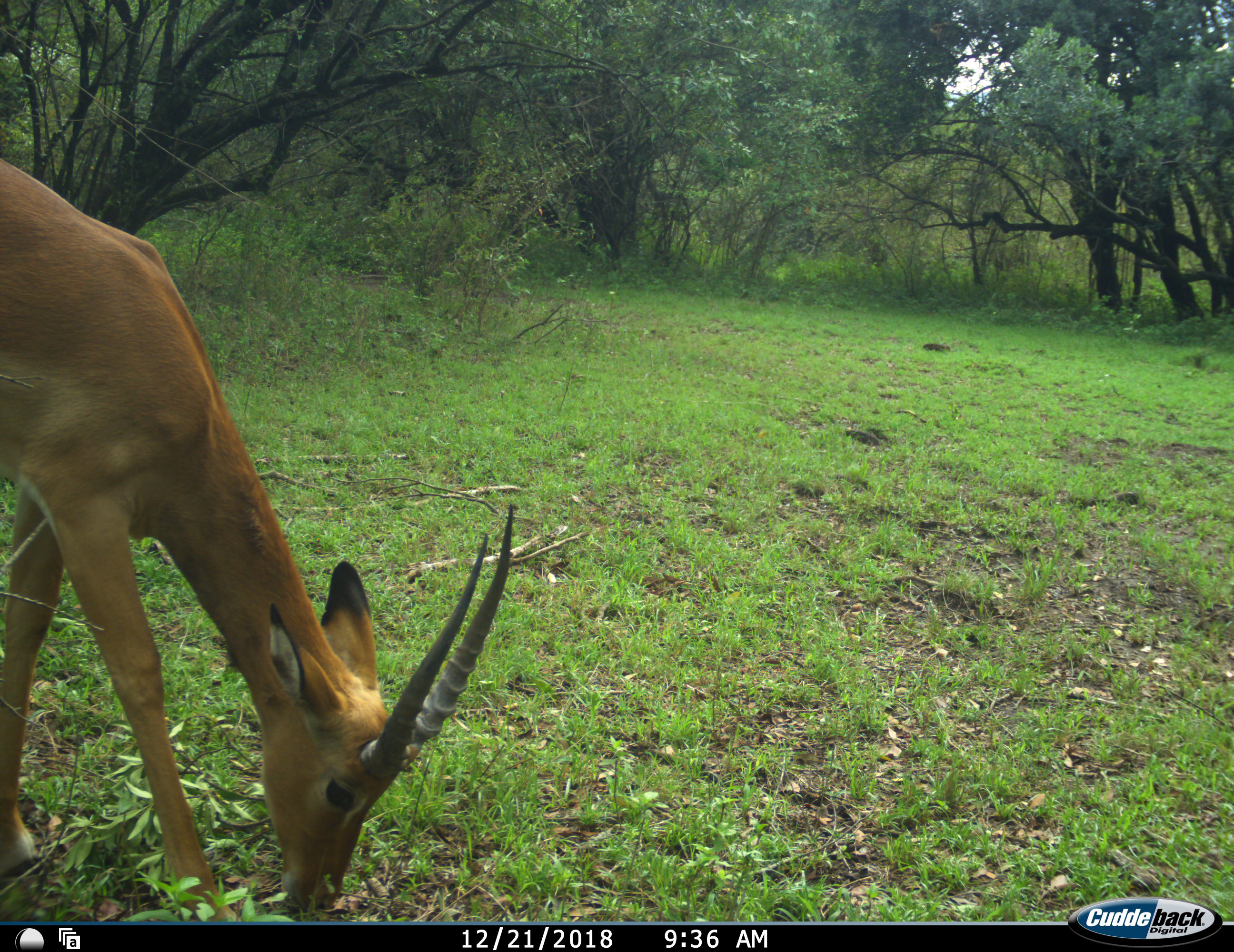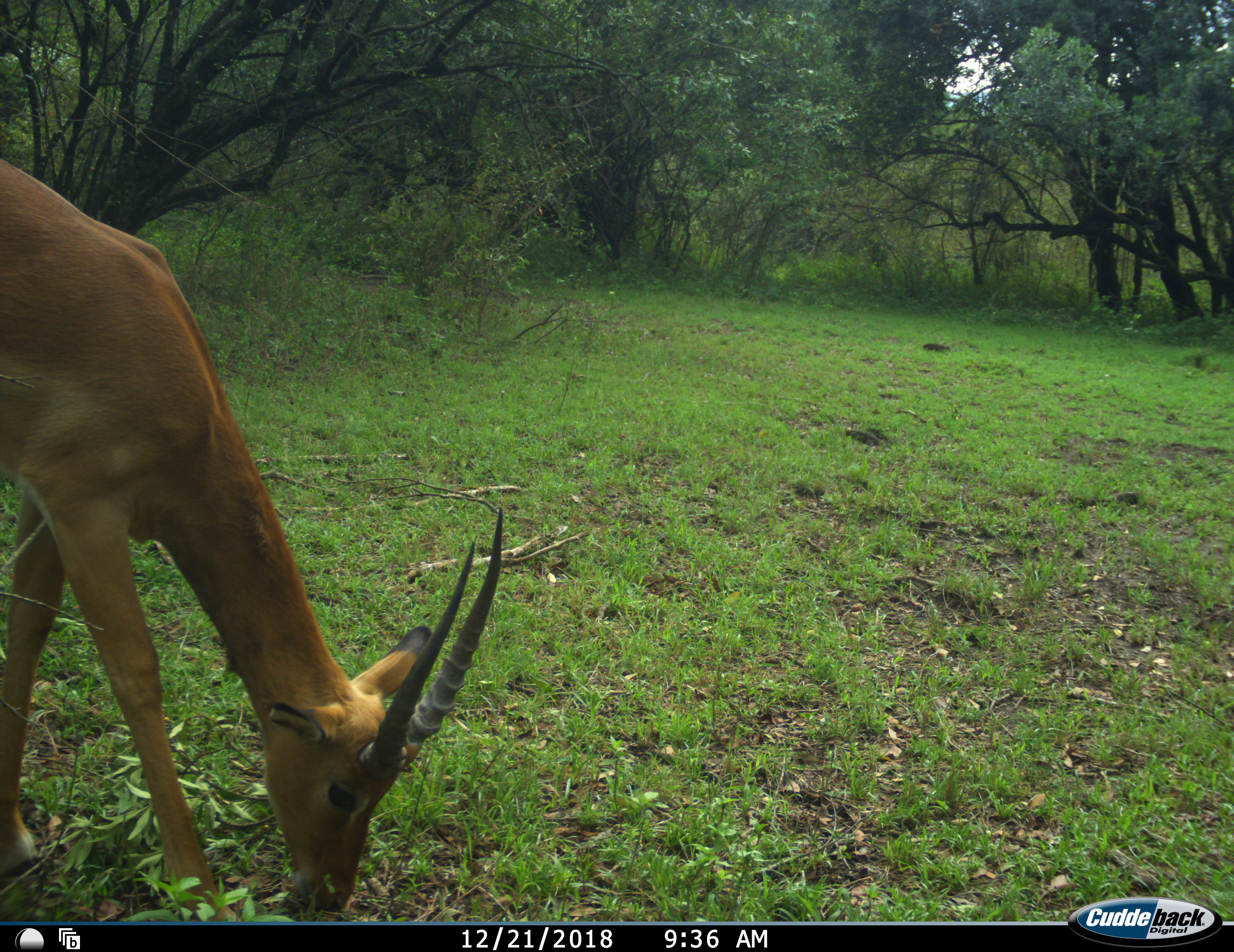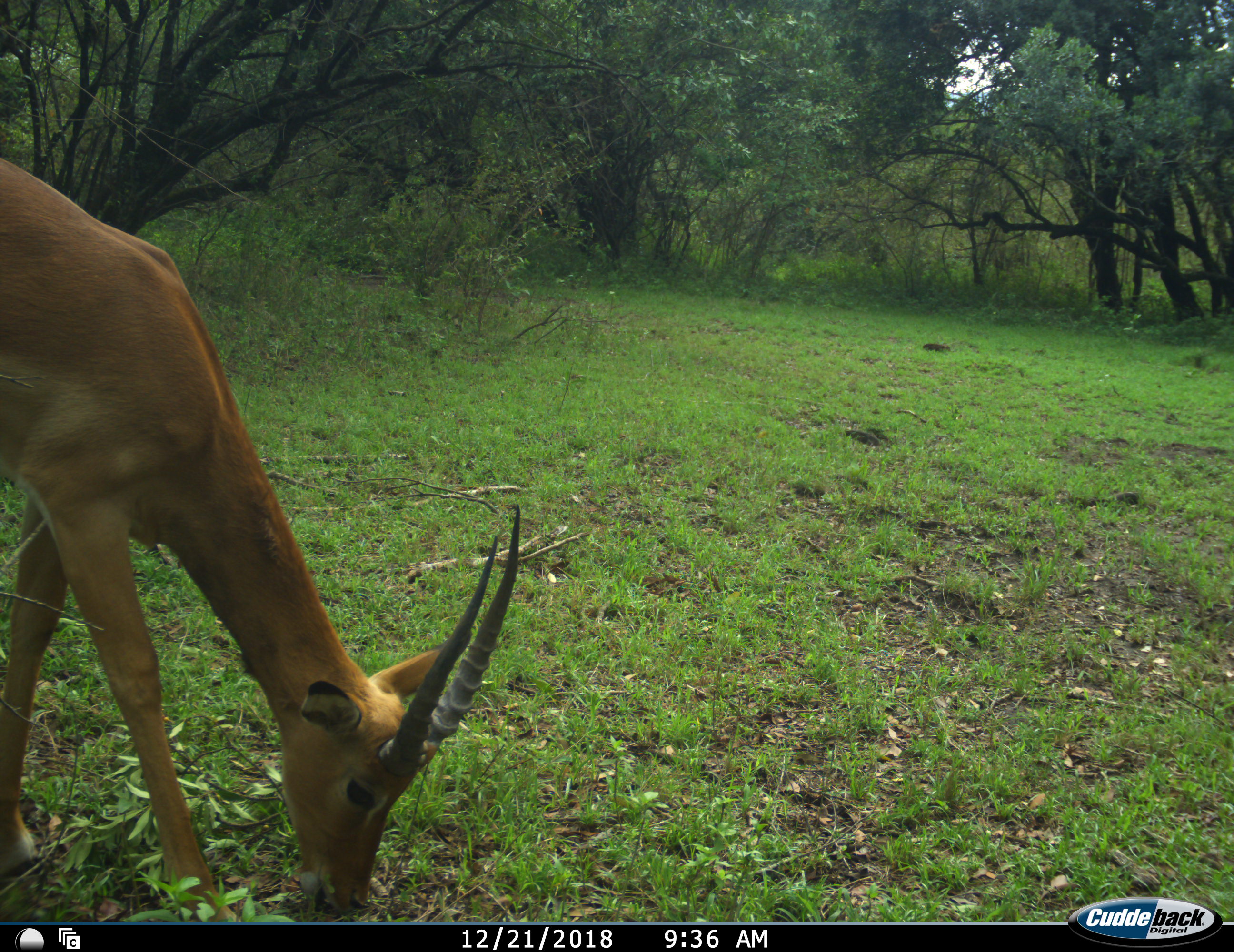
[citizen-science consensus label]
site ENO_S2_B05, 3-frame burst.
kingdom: Animalia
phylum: Chordata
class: Mammalia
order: Artiodactyla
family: Bovidae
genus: Aepyceros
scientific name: Aepyceros melampus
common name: impala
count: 1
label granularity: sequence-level